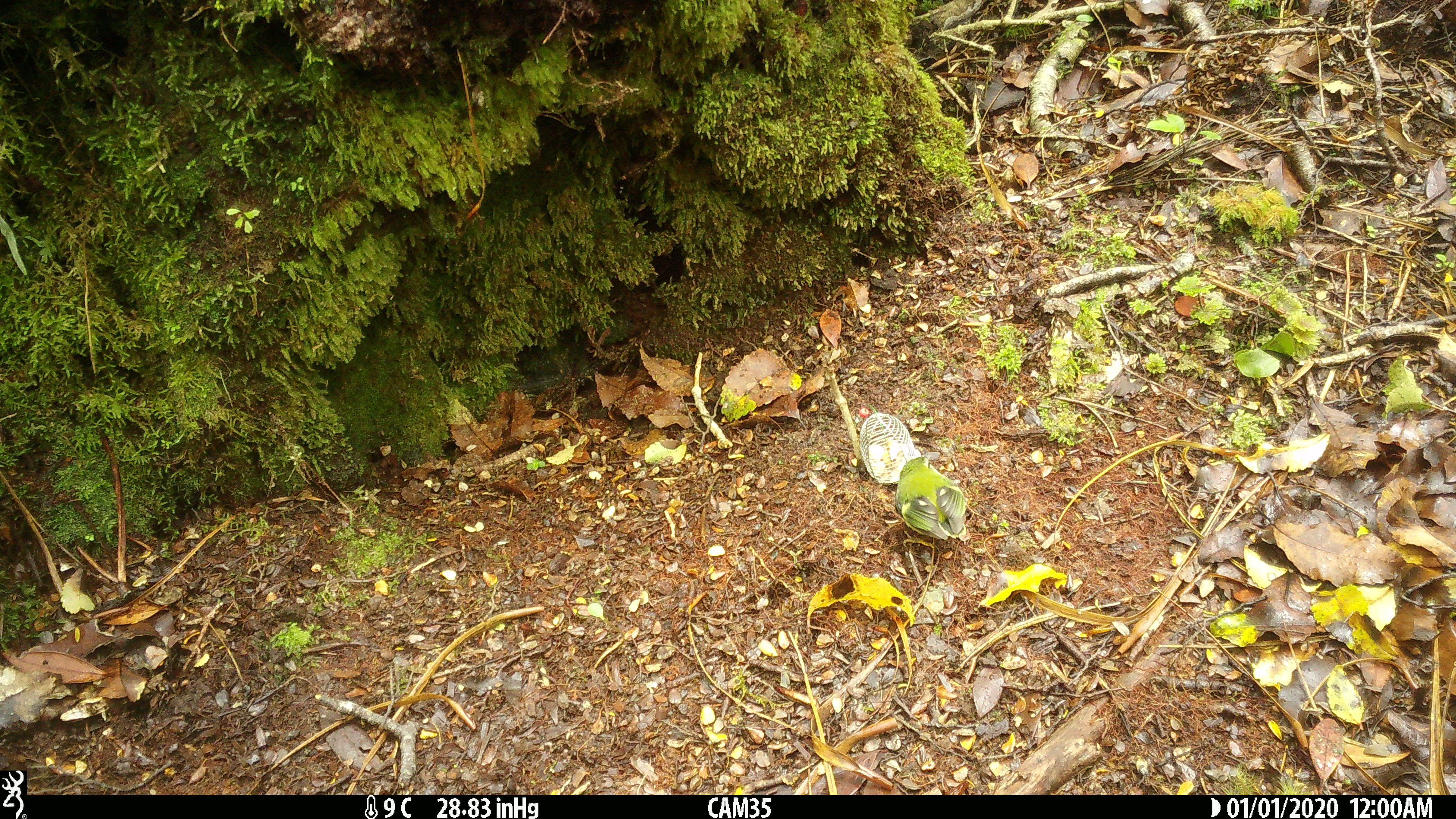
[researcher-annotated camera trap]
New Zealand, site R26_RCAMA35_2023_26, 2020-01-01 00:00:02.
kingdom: Animalia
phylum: Chordata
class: Aves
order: Passeriformes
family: Acanthisittidae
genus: Acanthisitta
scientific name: Acanthisitta chloris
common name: rifleman